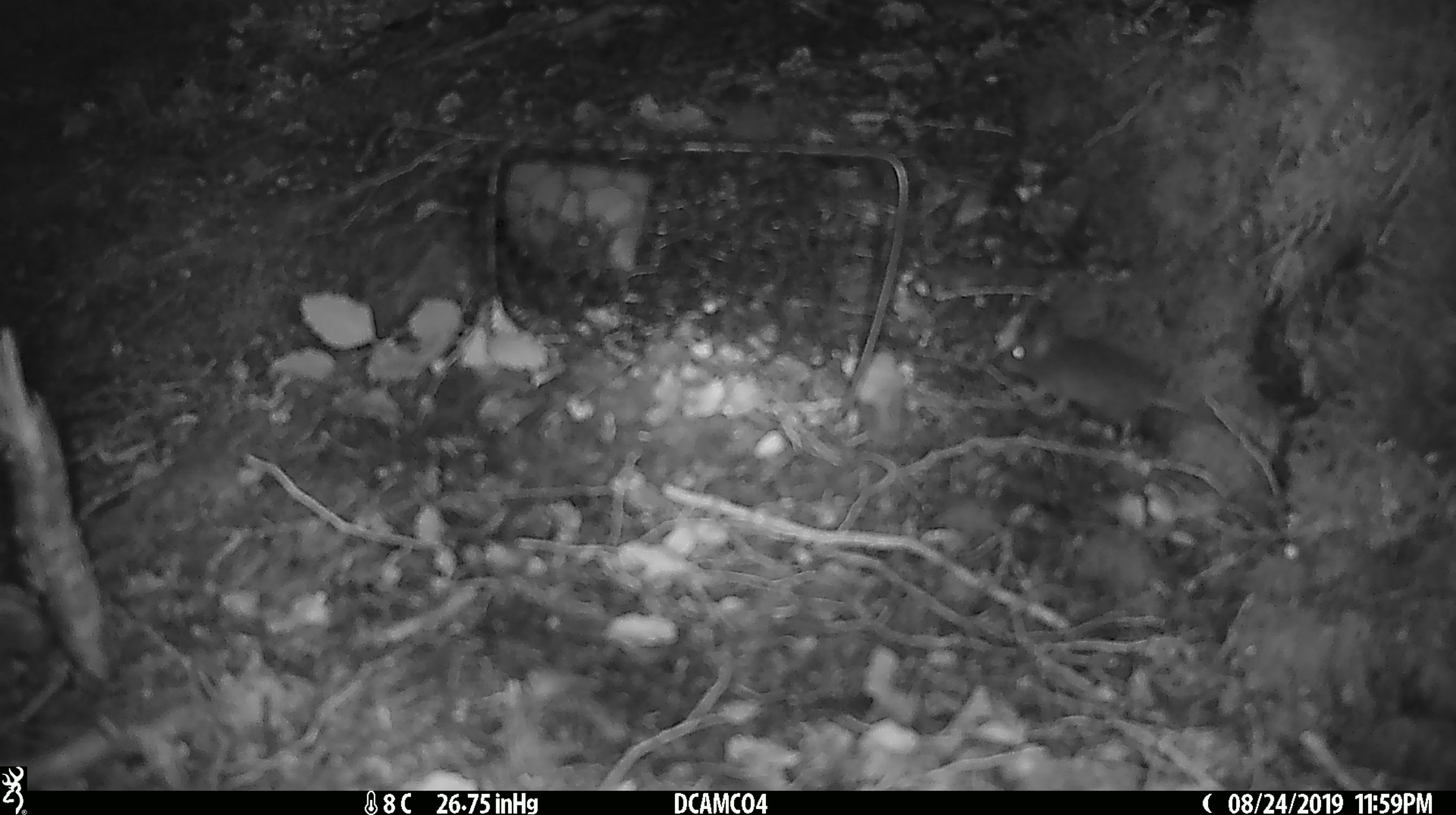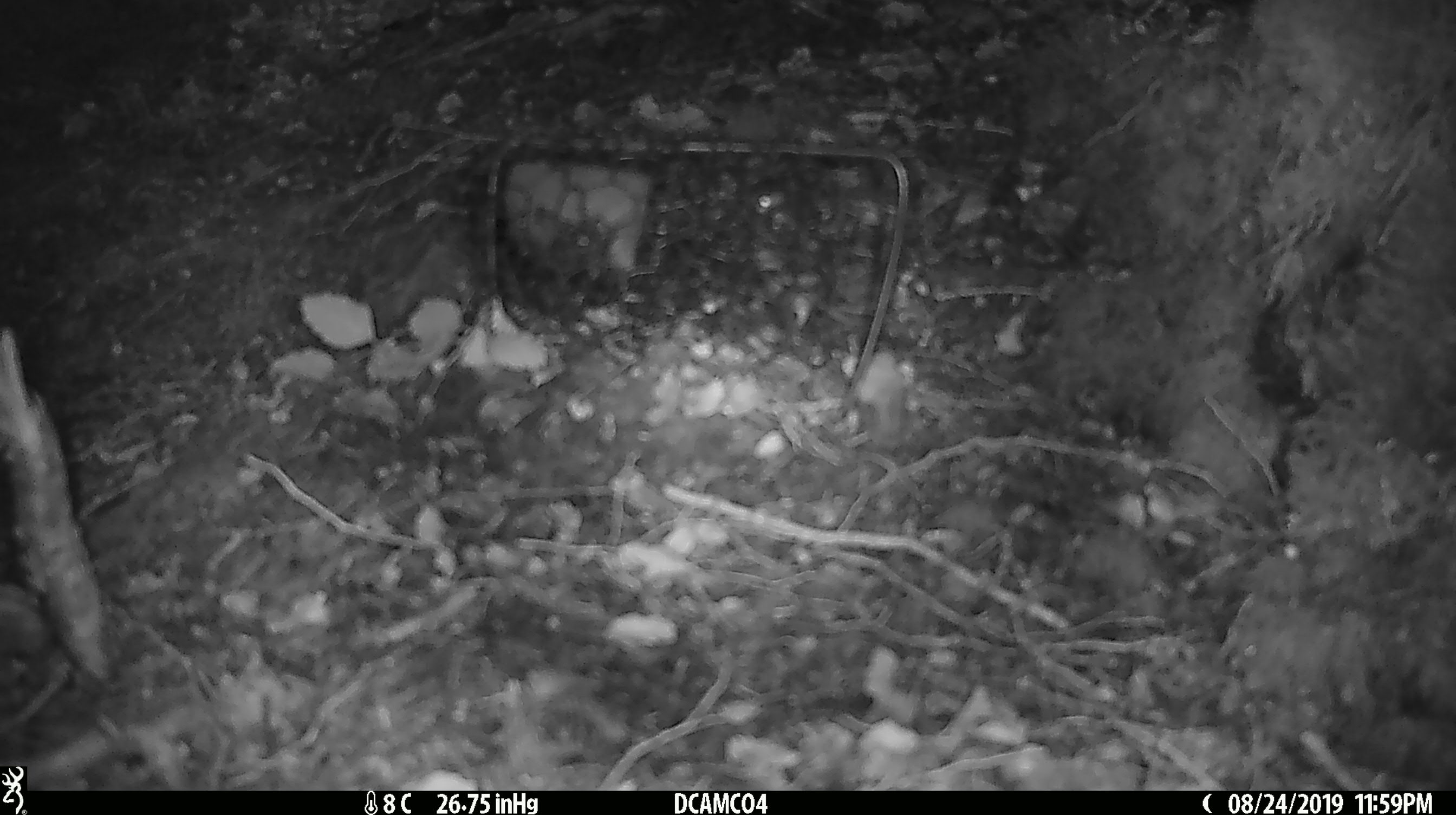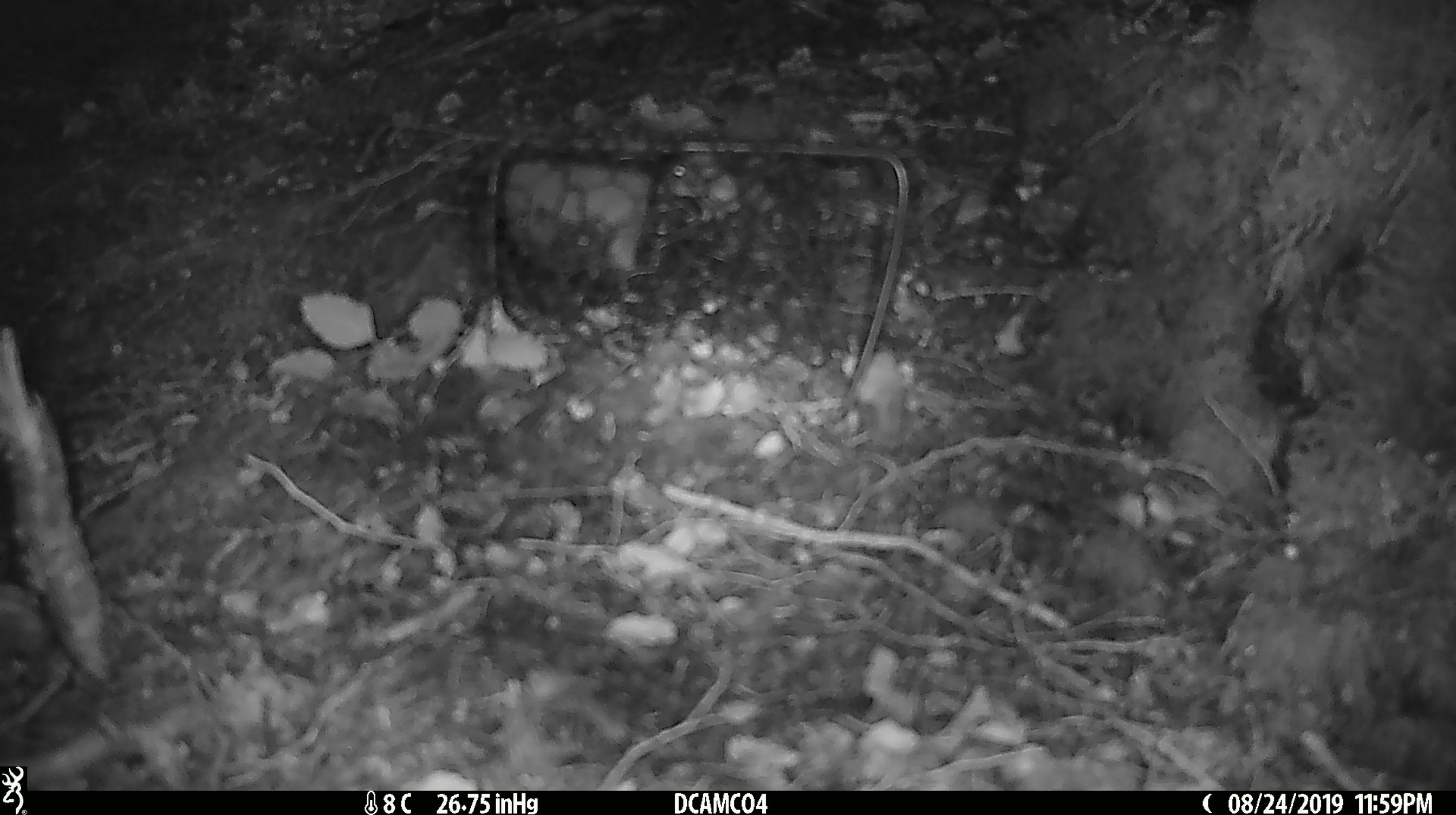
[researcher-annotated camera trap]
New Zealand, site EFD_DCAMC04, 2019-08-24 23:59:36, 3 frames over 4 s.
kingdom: Animalia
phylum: Chordata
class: Mammalia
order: Rodentia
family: Muridae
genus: Mus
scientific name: Mus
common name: mouse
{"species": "mouse (Mus)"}